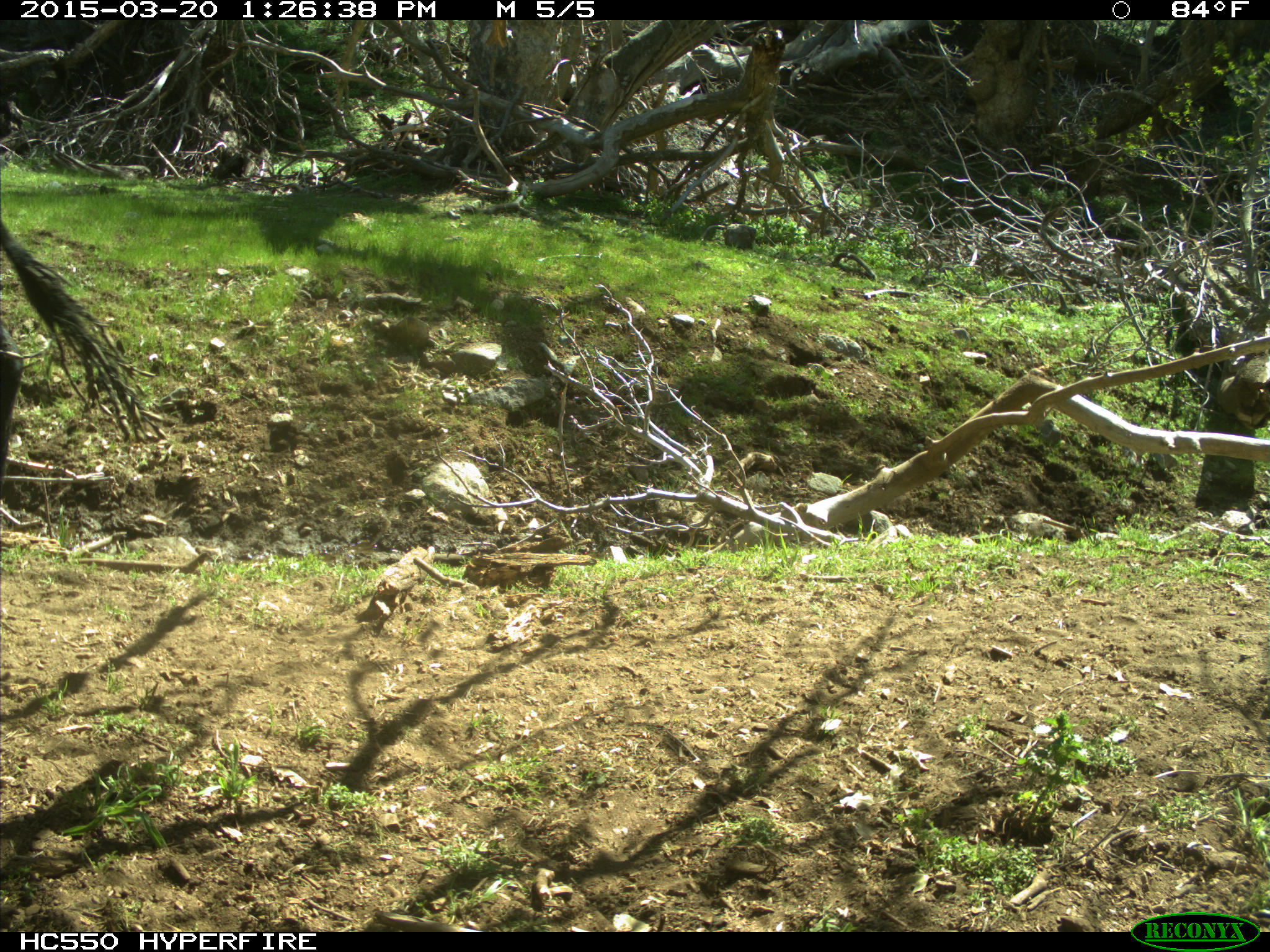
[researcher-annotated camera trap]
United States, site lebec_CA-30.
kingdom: Animalia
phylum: Chordata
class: Mammalia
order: Artiodactyla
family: Bovidae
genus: Bos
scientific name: Bos taurus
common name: domestic cow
Bos taurus (domestic cow).